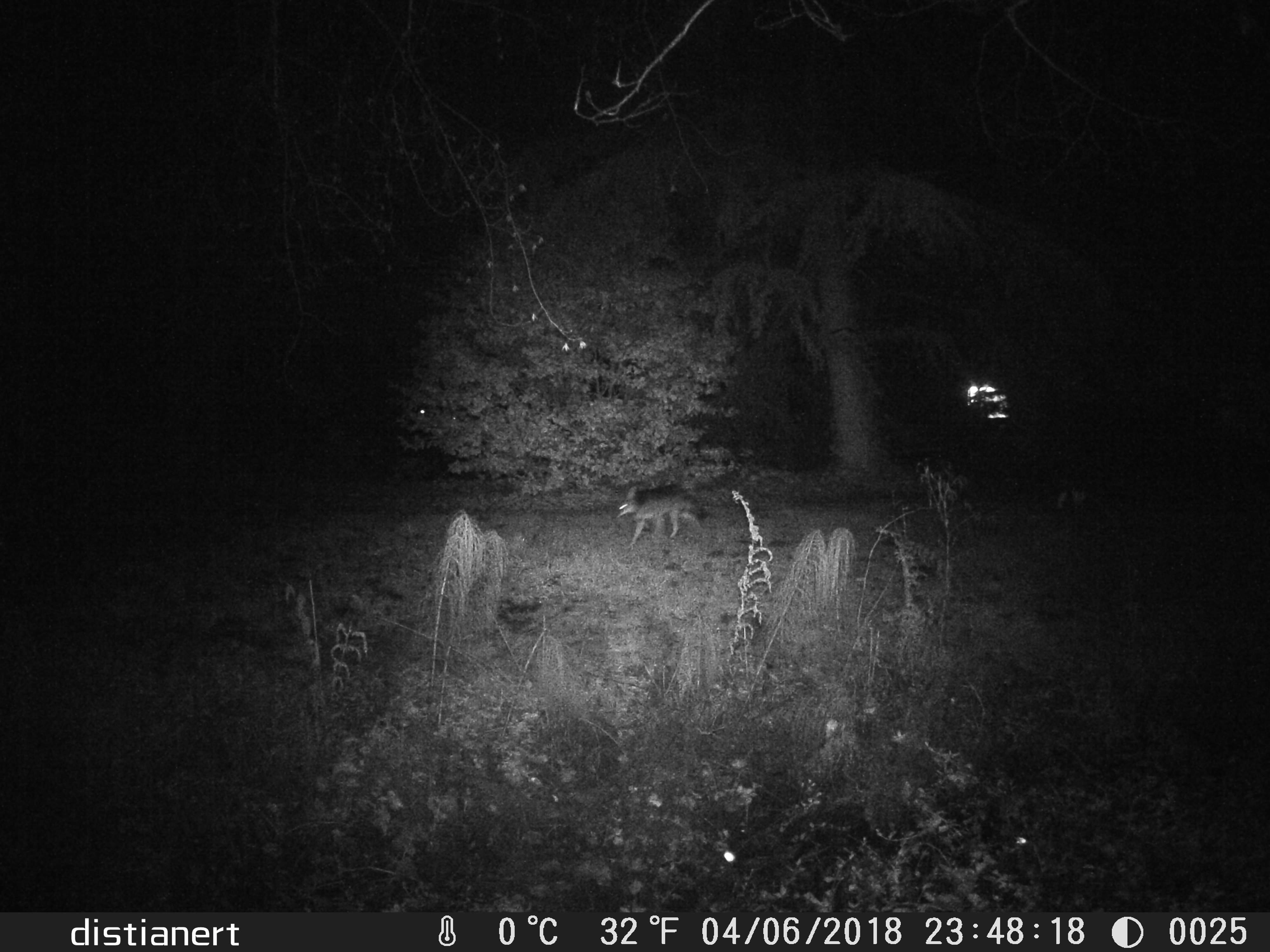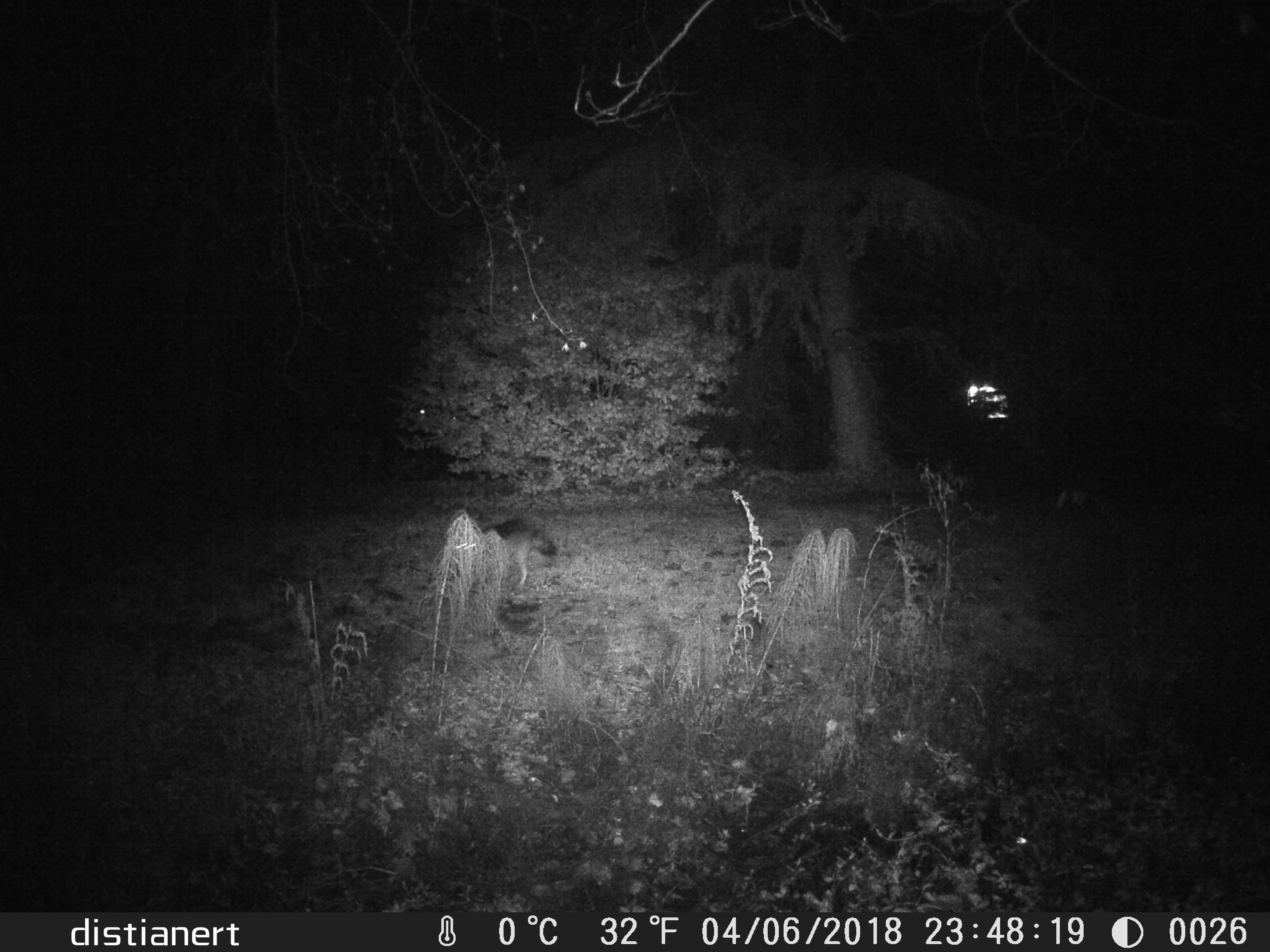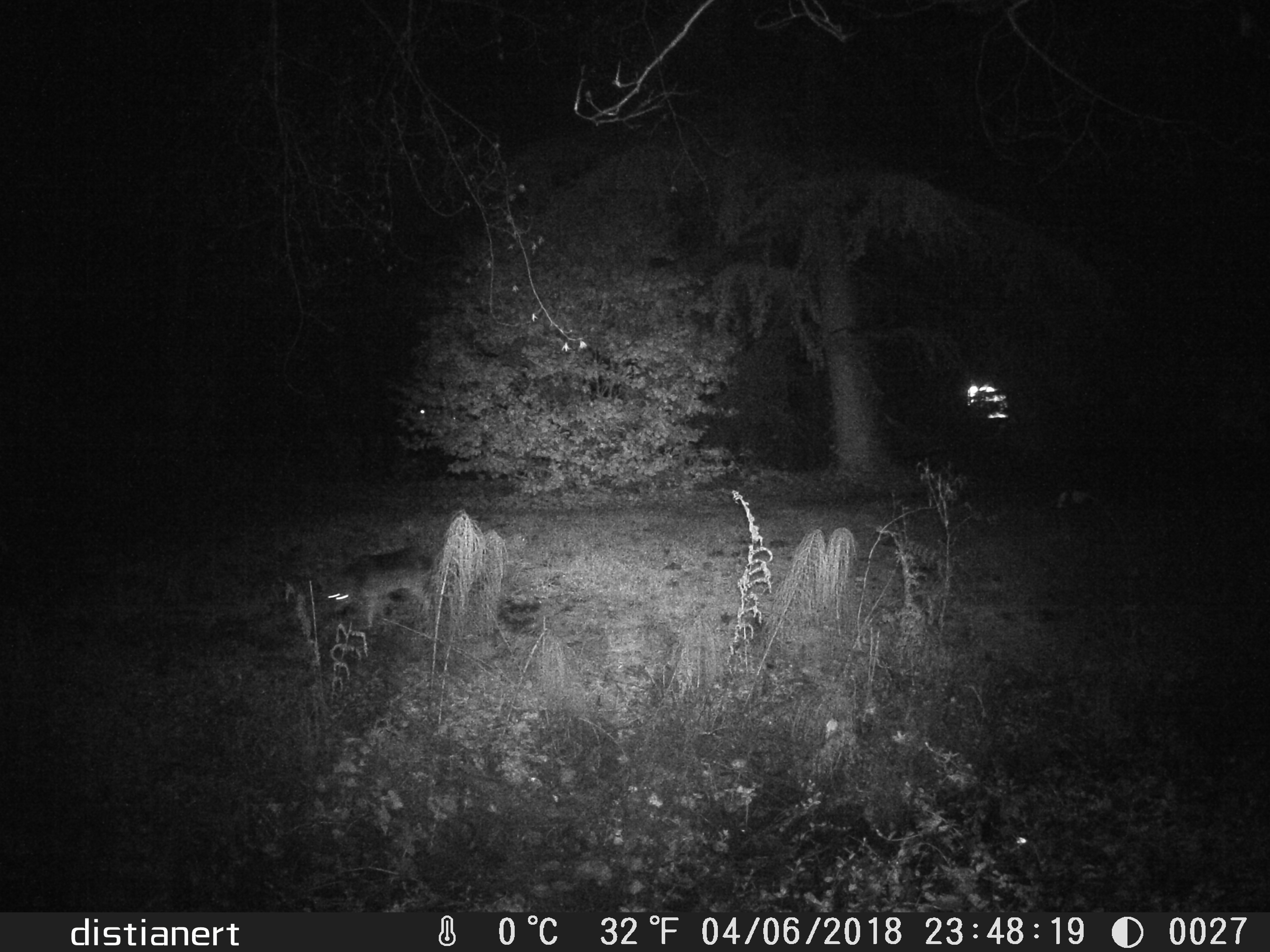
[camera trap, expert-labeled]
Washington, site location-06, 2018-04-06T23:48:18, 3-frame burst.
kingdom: Animalia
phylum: Chordata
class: Mammalia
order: Carnivora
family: Canidae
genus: Canis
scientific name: Canis latrans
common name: coyote